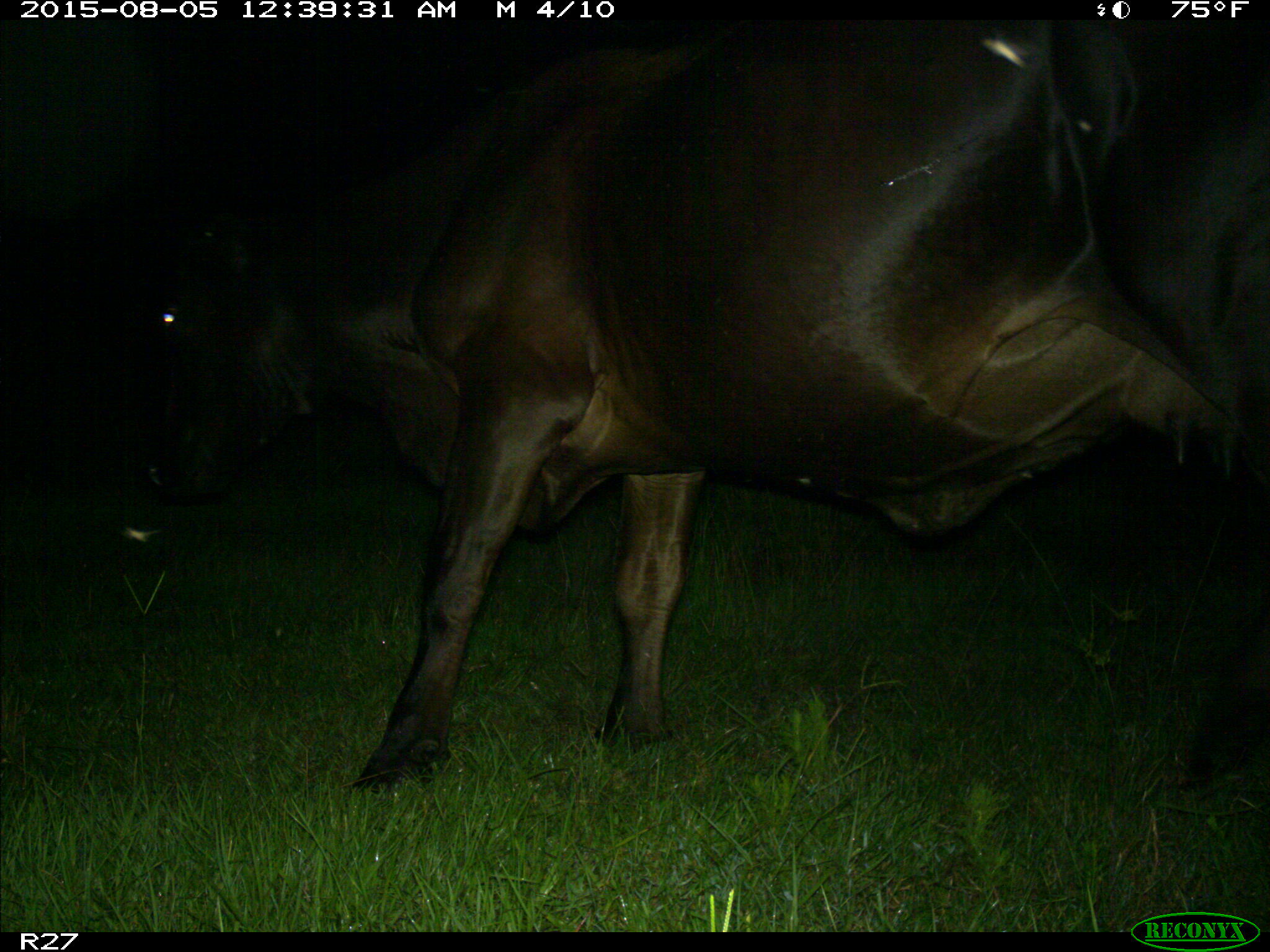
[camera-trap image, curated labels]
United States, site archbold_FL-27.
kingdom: Animalia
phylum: Chordata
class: Mammalia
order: Artiodactyla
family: Bovidae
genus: Bos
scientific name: Bos taurus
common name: domestic cow